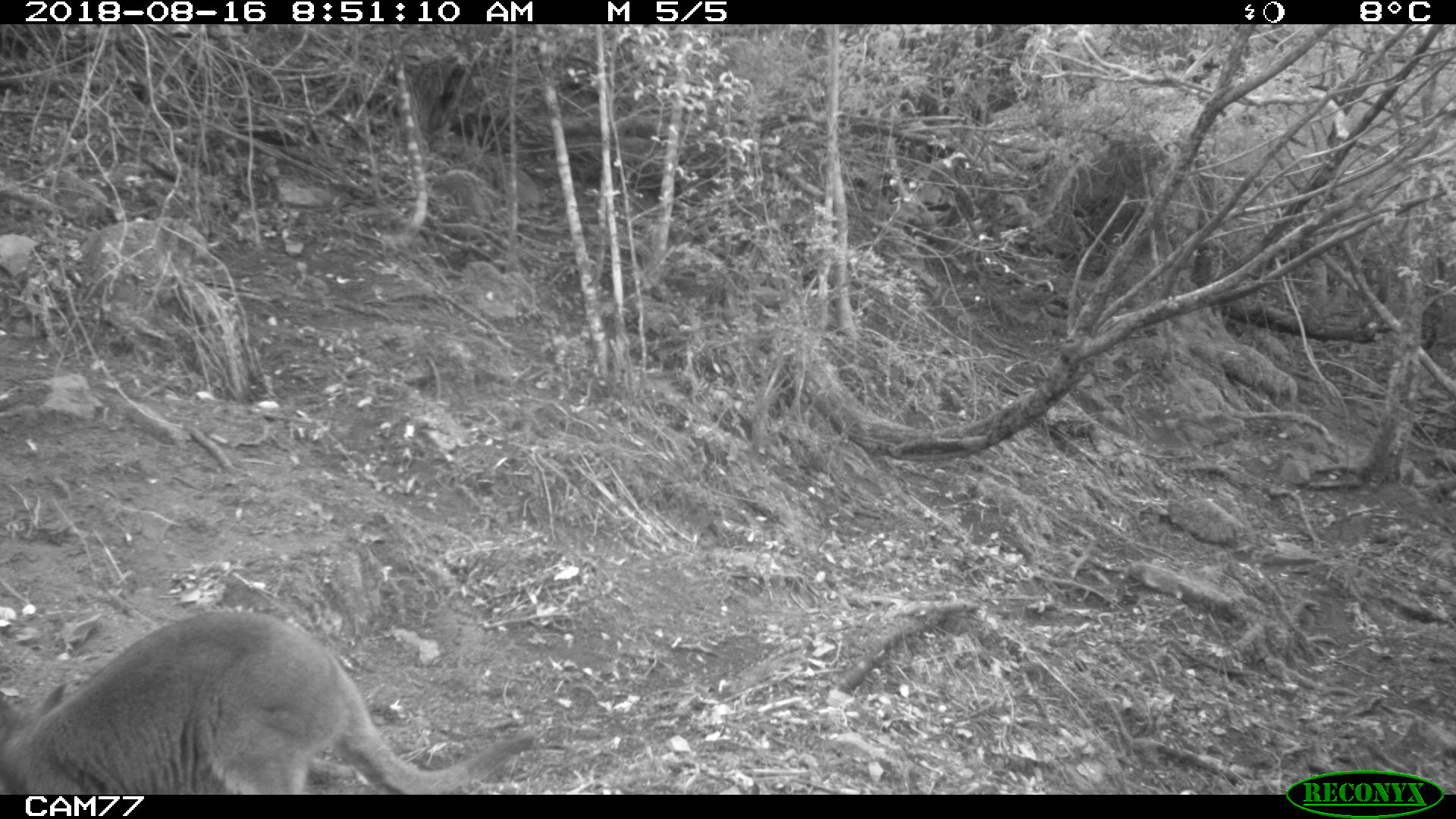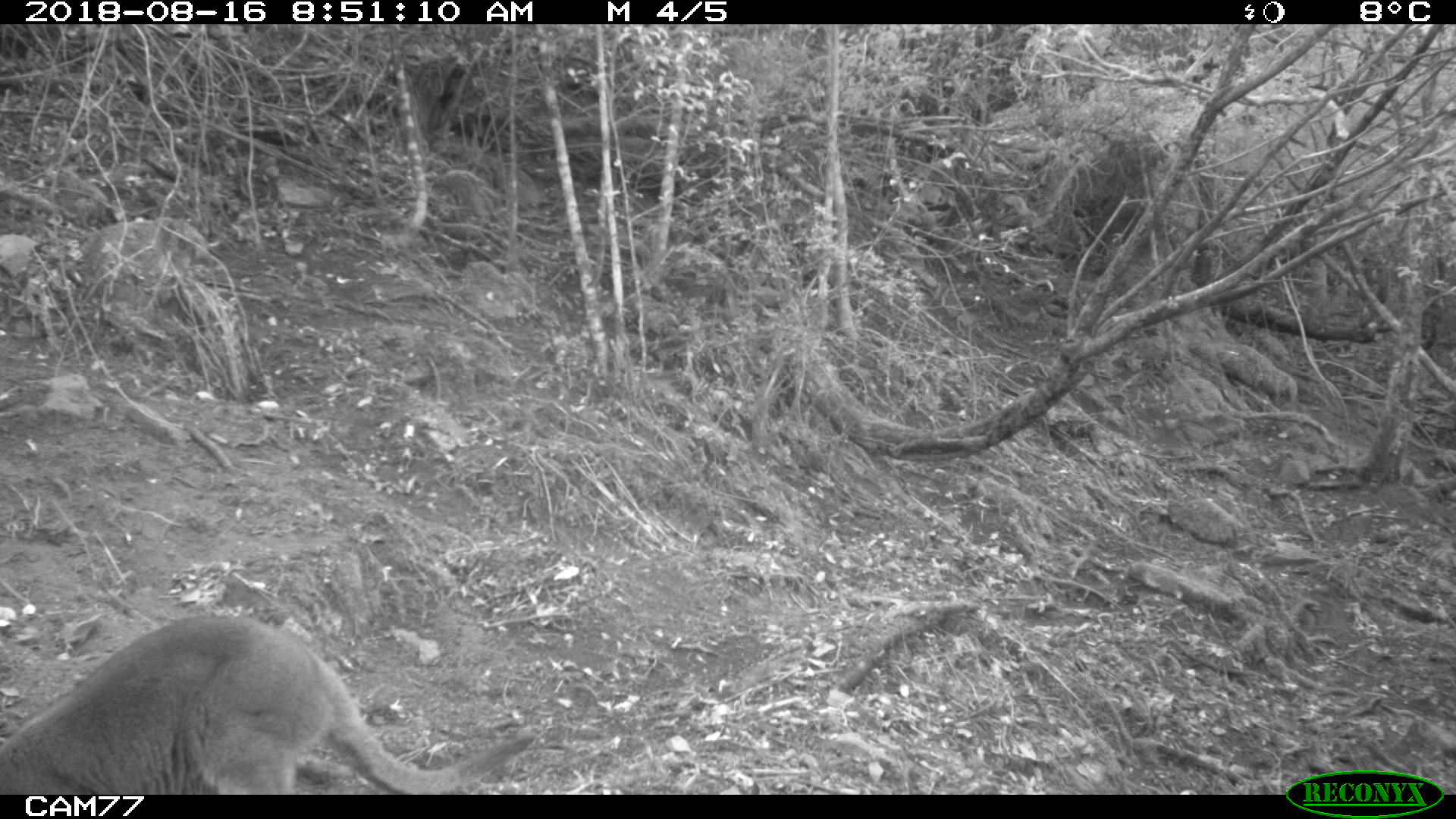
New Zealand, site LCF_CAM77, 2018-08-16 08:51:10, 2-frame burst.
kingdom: Animalia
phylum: Chordata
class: Mammalia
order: Diprotodontia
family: Macropodidae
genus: Notamacropus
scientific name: Notamacropus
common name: wallaby